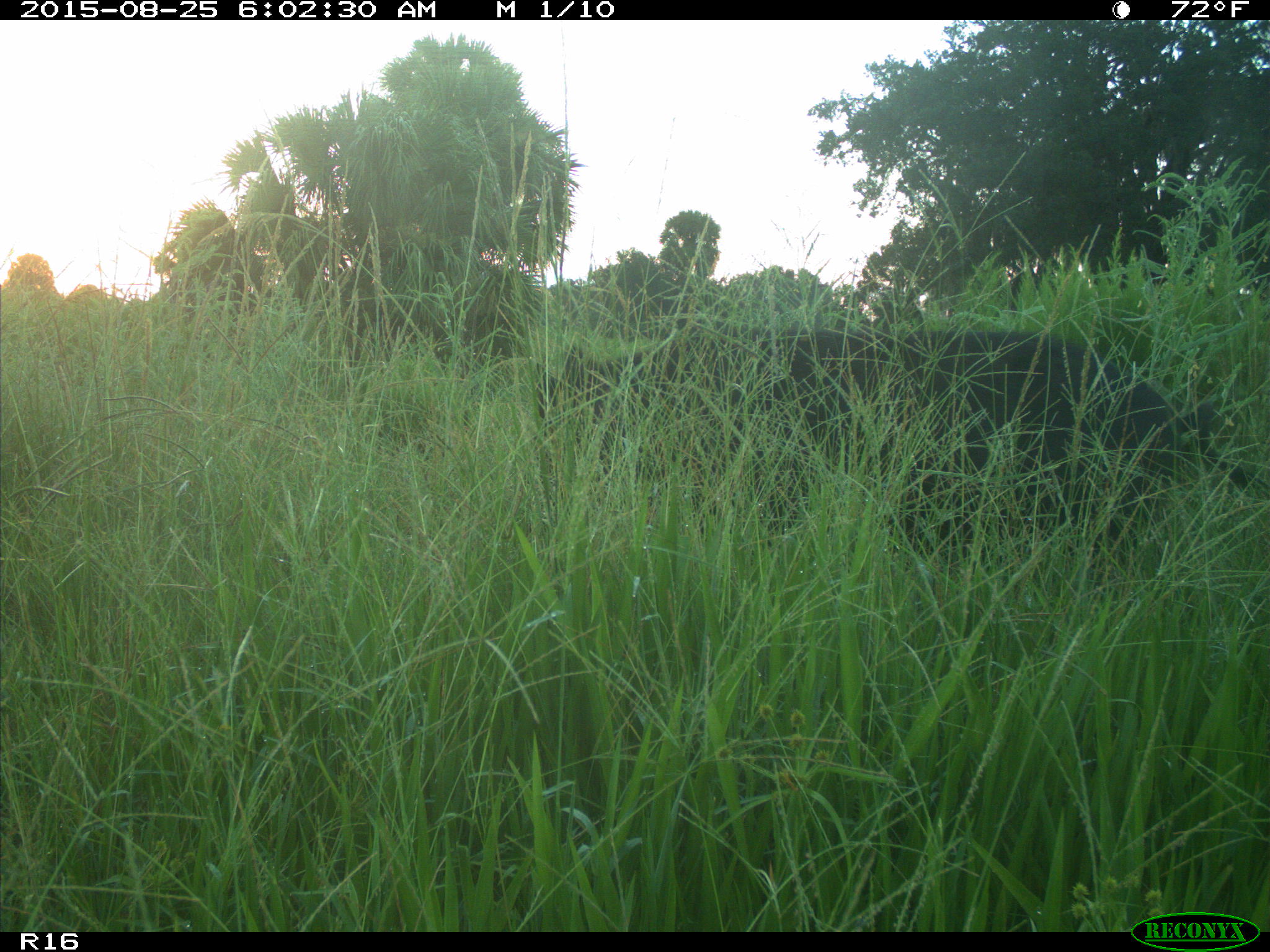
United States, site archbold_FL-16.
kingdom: Animalia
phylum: Chordata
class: Mammalia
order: Artiodactyla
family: Suidae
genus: Sus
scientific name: Sus scrofa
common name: wild boar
Sus scrofa (wild boar).